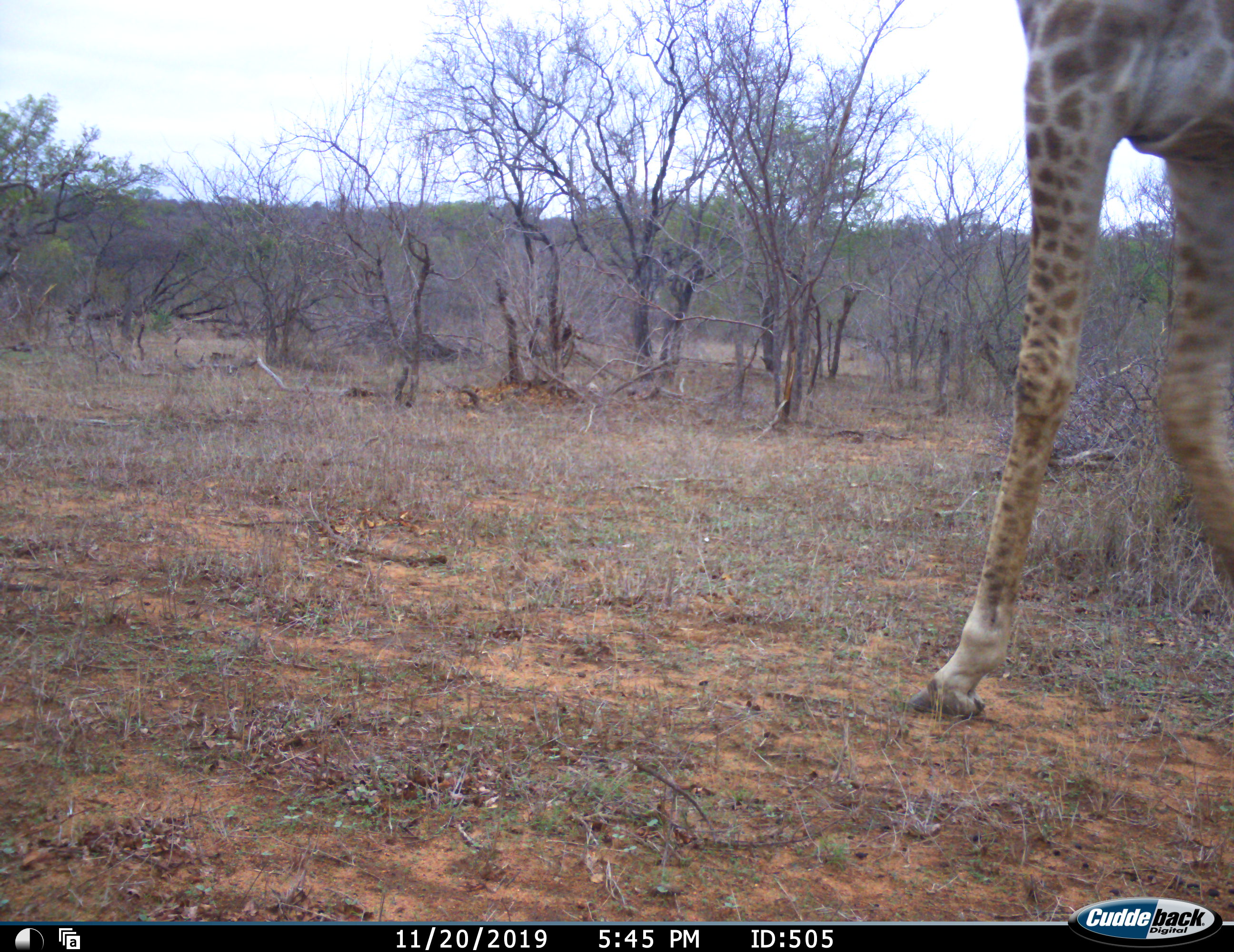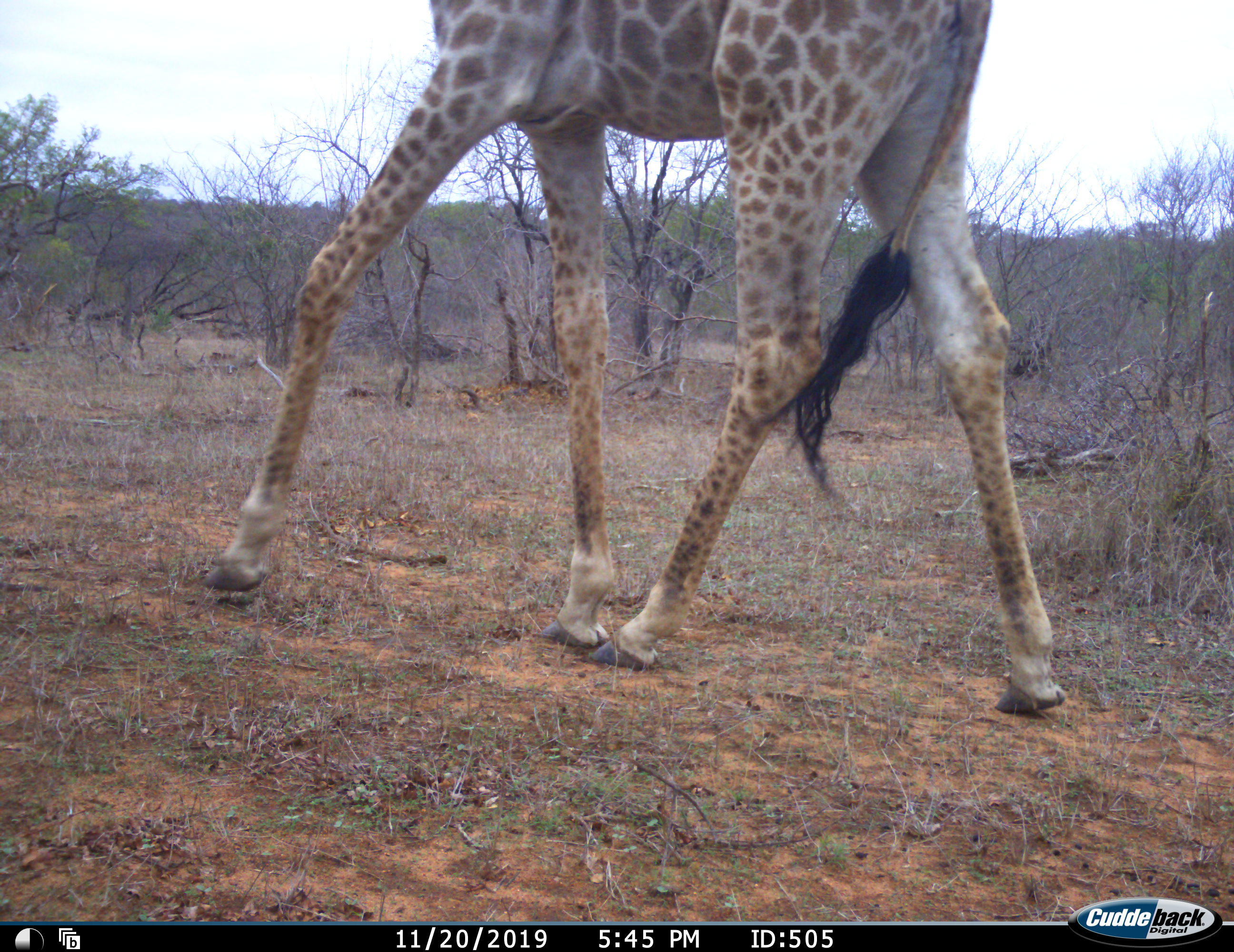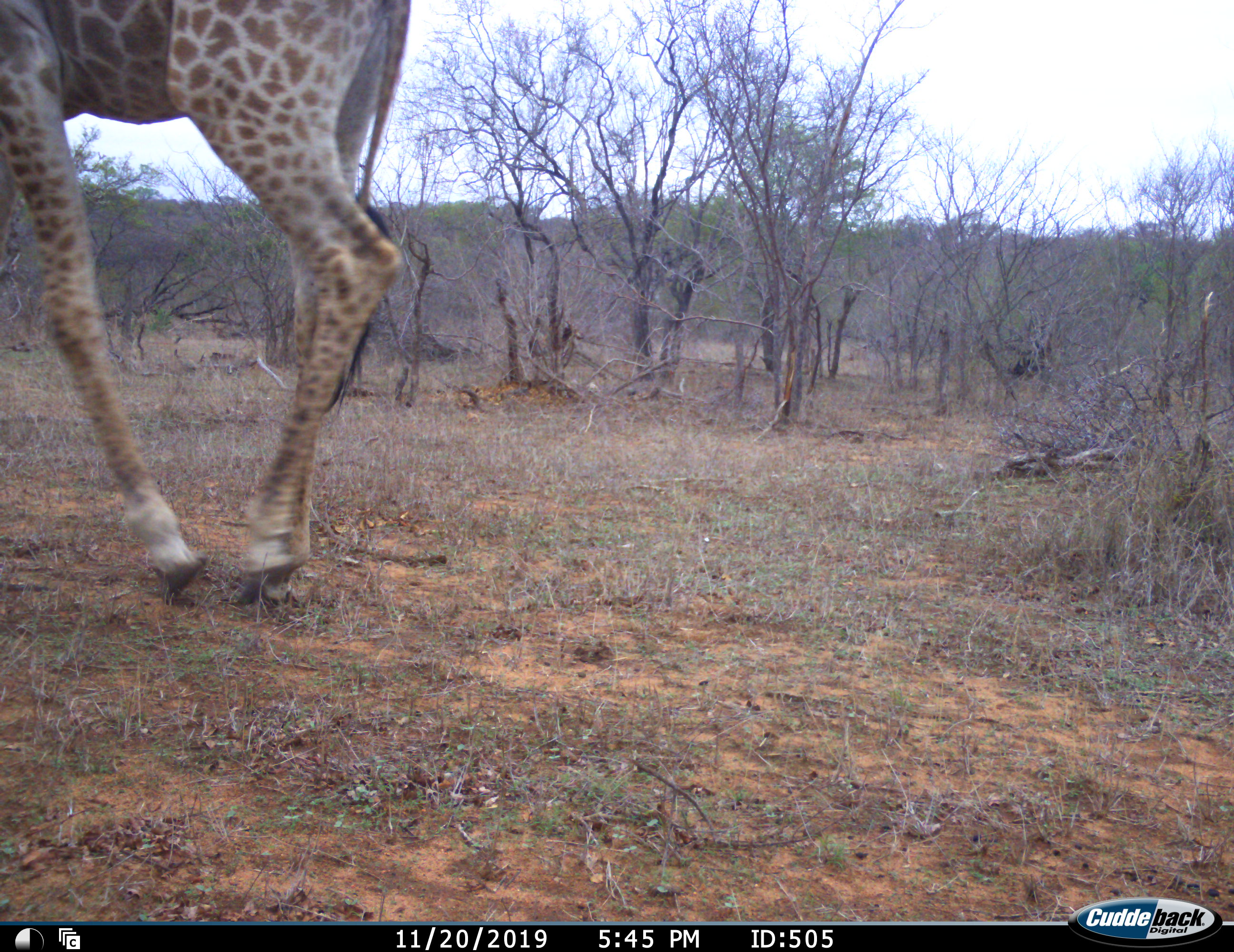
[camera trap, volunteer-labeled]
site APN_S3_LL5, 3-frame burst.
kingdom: Animalia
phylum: Chordata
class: Mammalia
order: Artiodactyla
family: Giraffidae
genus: Giraffa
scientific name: Giraffa camelopardalis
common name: giraffe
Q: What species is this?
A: Giraffe (Giraffa camelopardalis).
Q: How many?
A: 1.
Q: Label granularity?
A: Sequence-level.